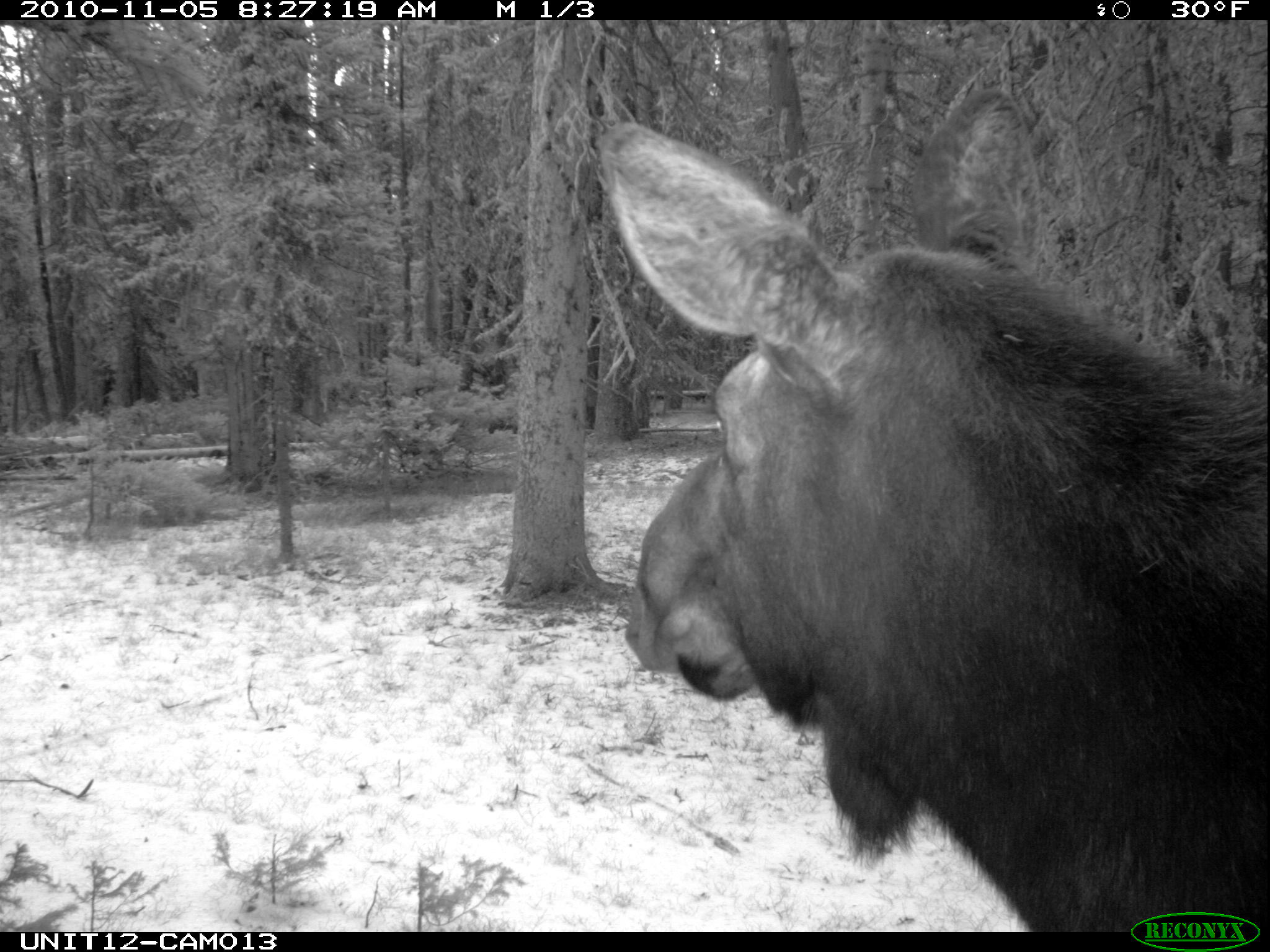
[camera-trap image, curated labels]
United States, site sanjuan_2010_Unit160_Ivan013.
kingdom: Animalia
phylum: Chordata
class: Mammalia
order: Artiodactyla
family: Cervidae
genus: Alces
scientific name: Alces alces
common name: moose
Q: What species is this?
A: Alces alces (moose).